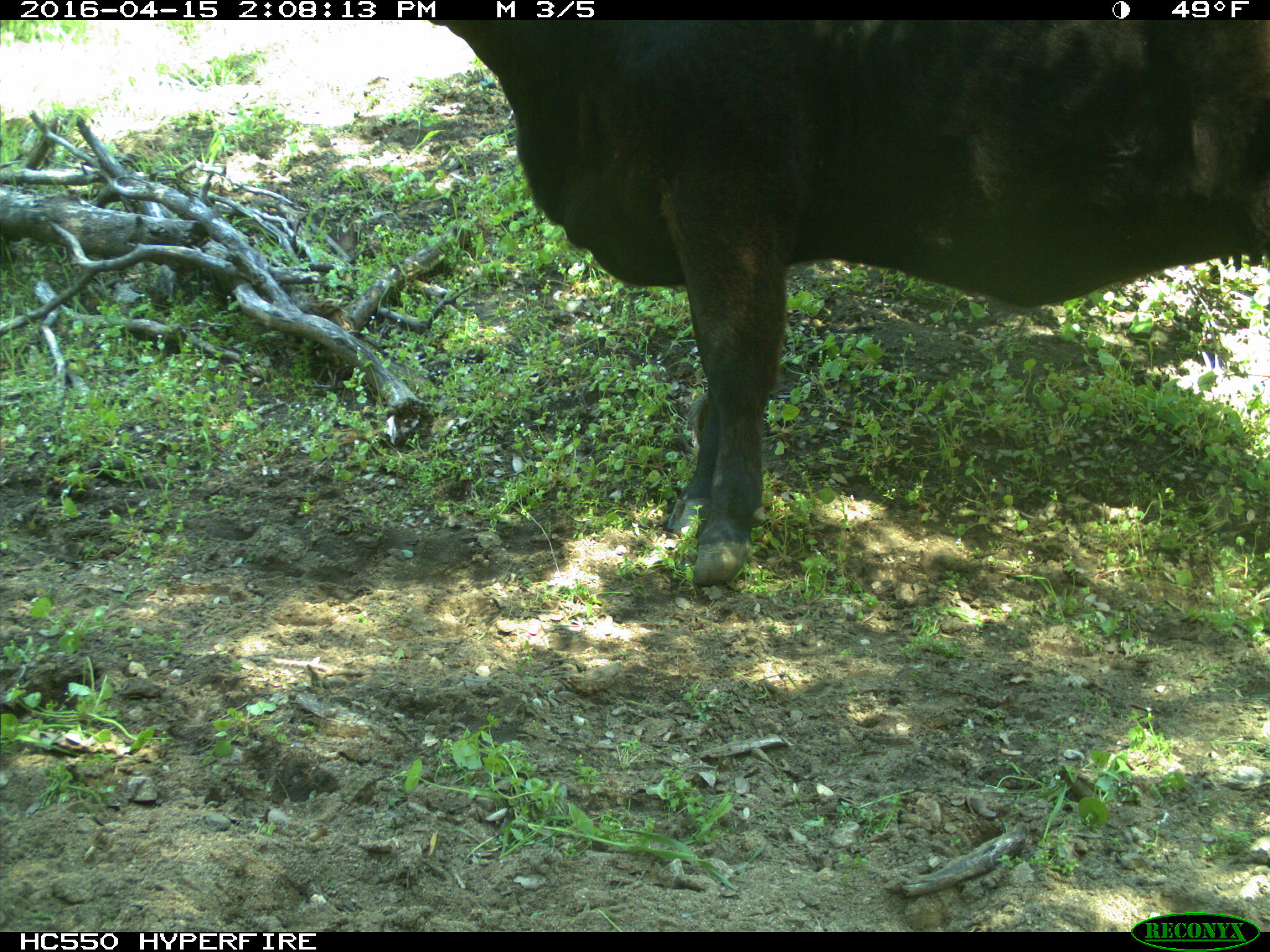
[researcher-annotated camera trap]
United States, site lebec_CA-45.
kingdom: Animalia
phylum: Chordata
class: Mammalia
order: Artiodactyla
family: Bovidae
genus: Bos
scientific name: Bos taurus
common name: domestic cow